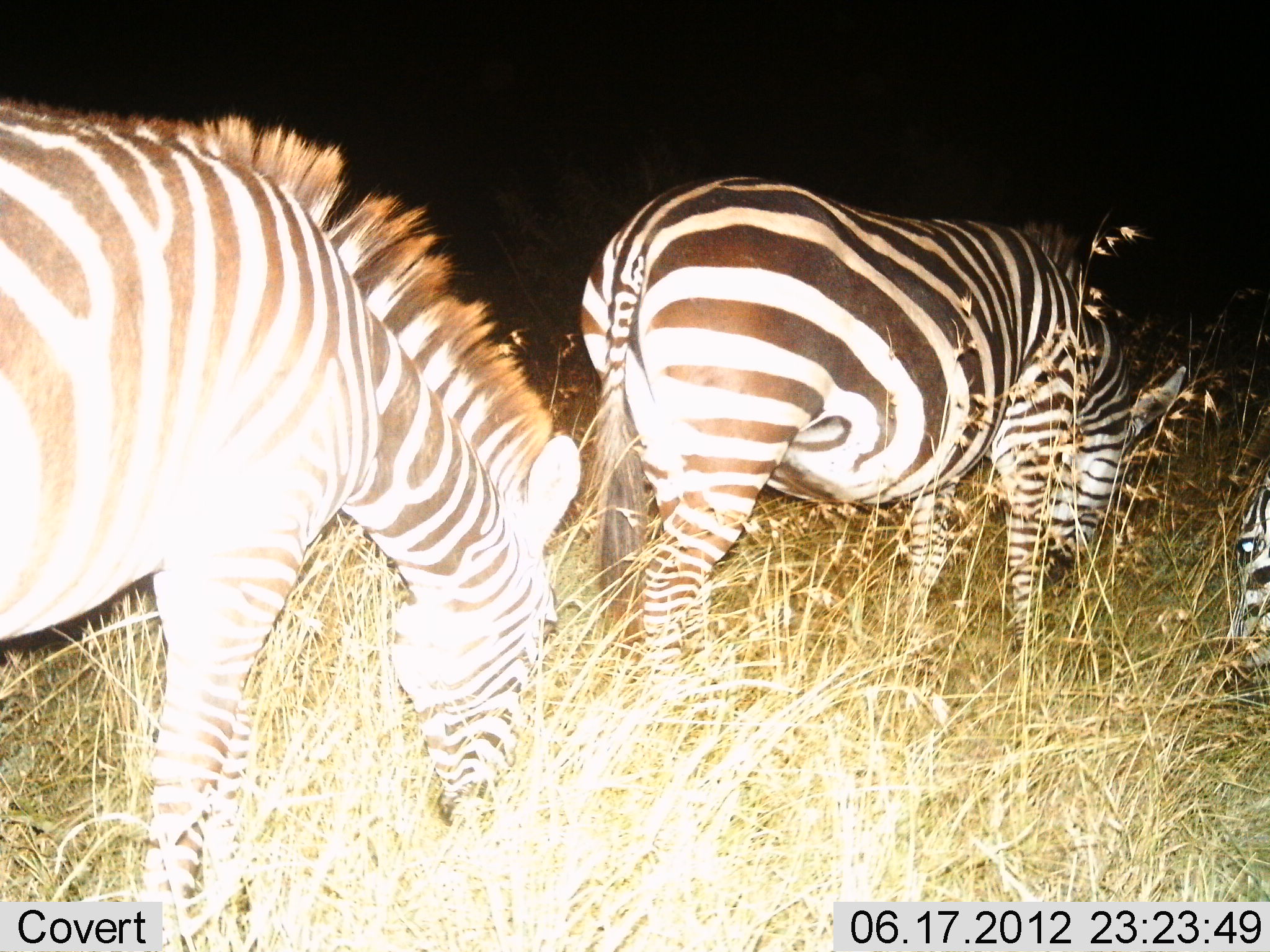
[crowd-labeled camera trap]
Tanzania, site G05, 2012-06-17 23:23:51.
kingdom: Animalia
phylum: Chordata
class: Mammalia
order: Perissodactyla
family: Equidae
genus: Equus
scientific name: Equus quagga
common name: plains zebra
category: zebra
Zebra (plains zebra) (Equus quagga), count 3. Behavior (volunteer vote fractions): standing 20%, resting 0%, moving 0%, interacting 0%. Young present (vote fraction): 0%. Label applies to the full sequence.